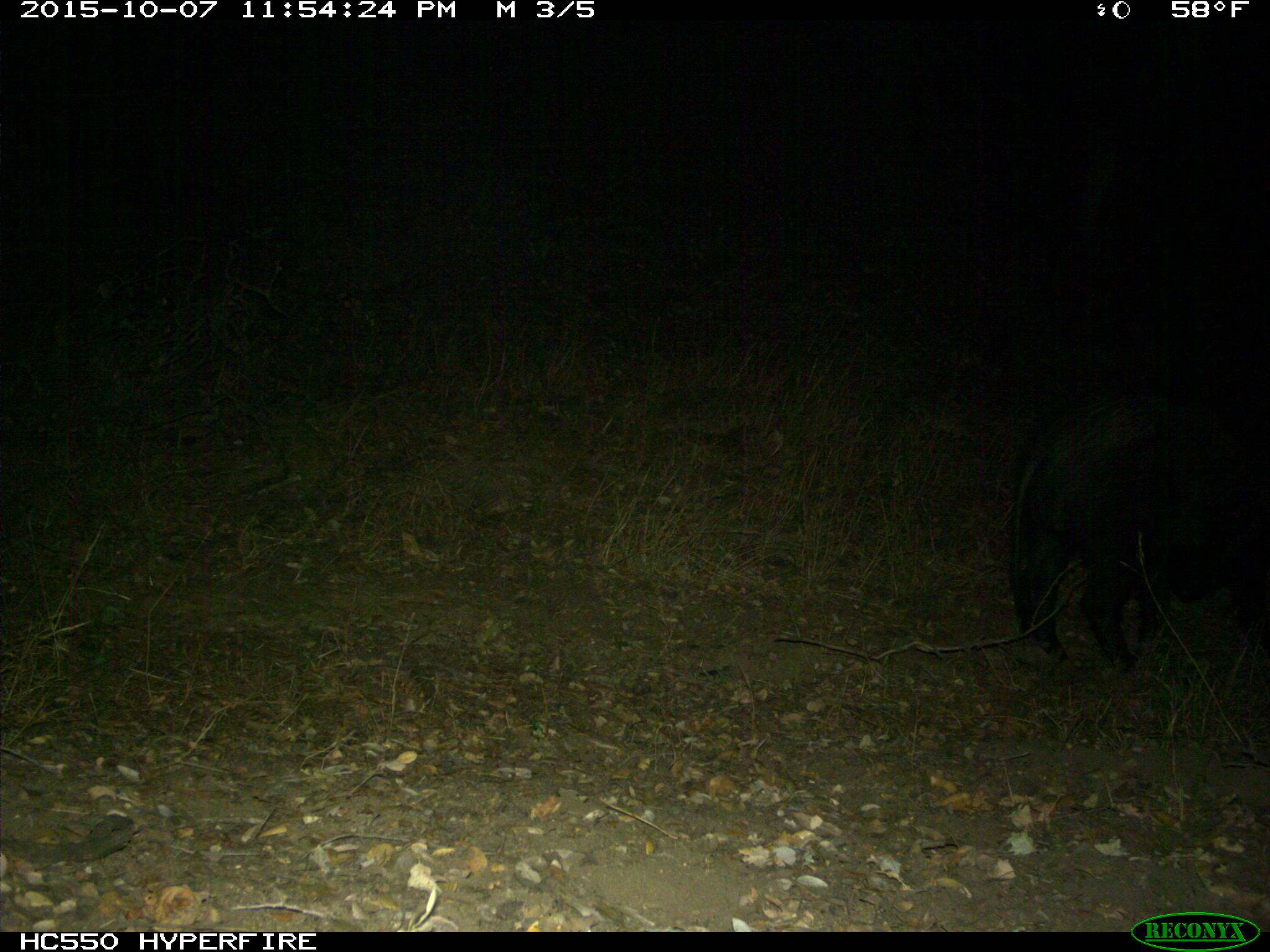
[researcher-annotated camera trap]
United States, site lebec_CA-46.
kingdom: Animalia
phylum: Chordata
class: Mammalia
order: Artiodactyla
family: Suidae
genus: Sus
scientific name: Sus scrofa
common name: wild boar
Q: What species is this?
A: Sus scrofa (wild boar).